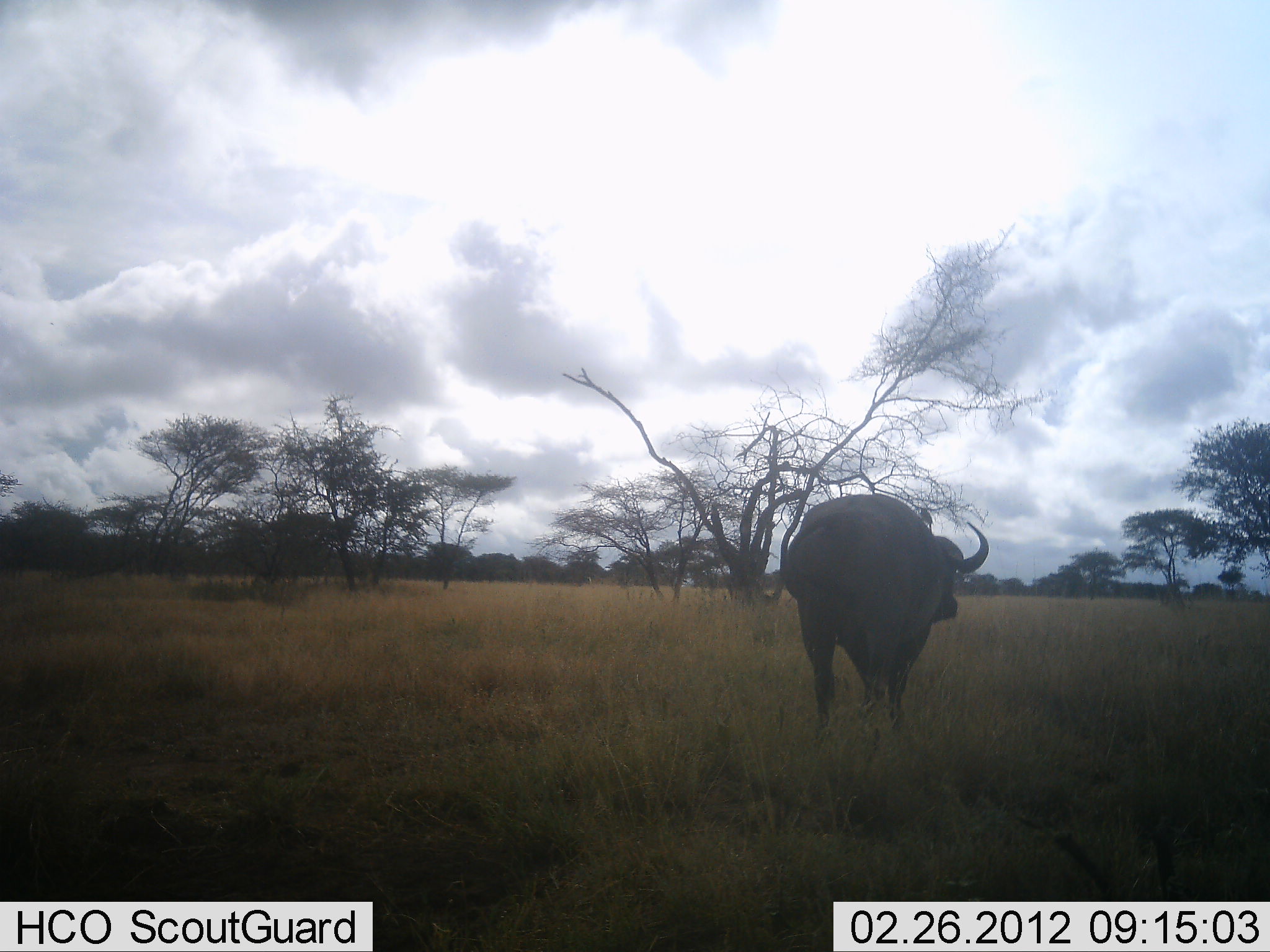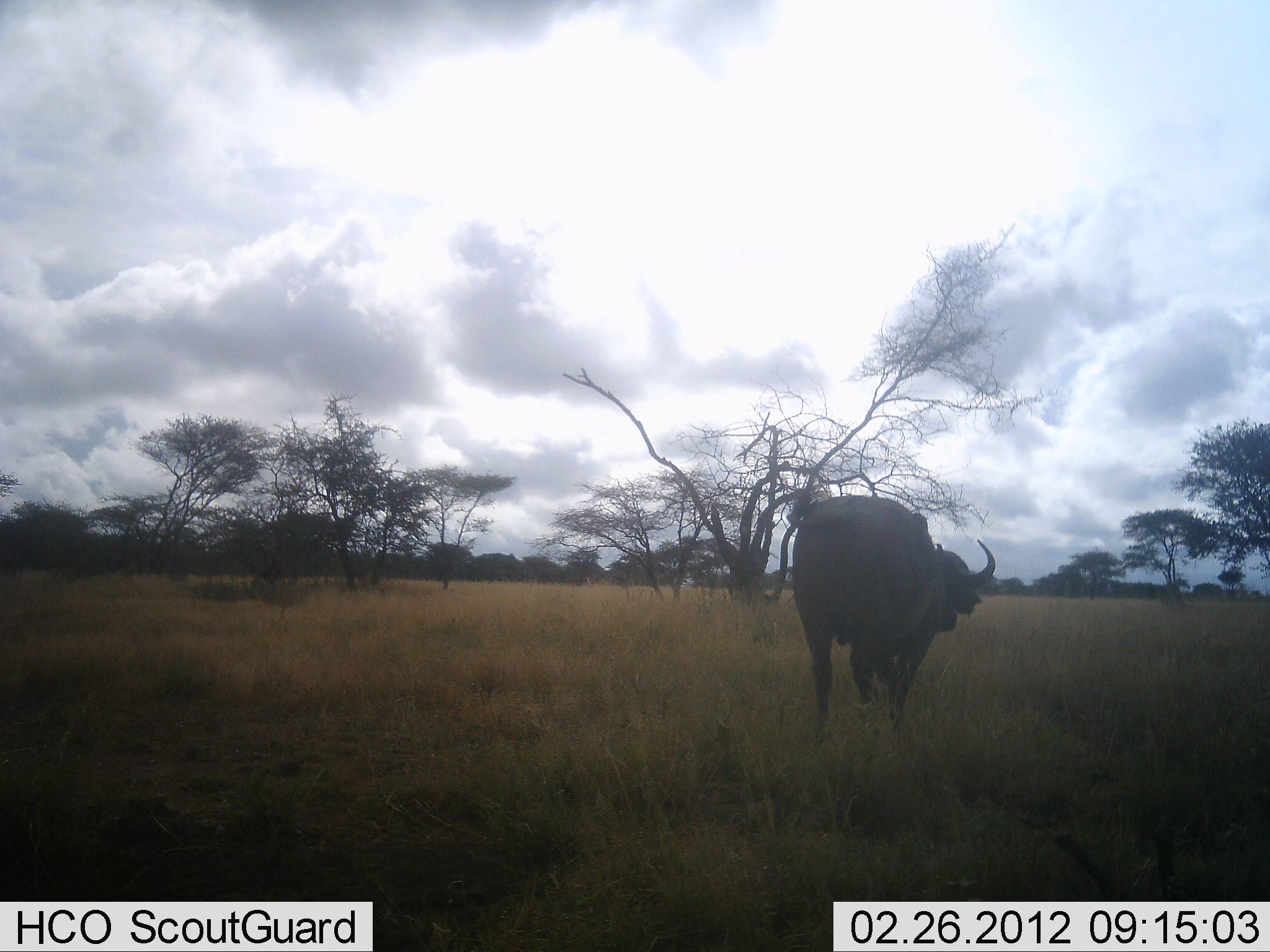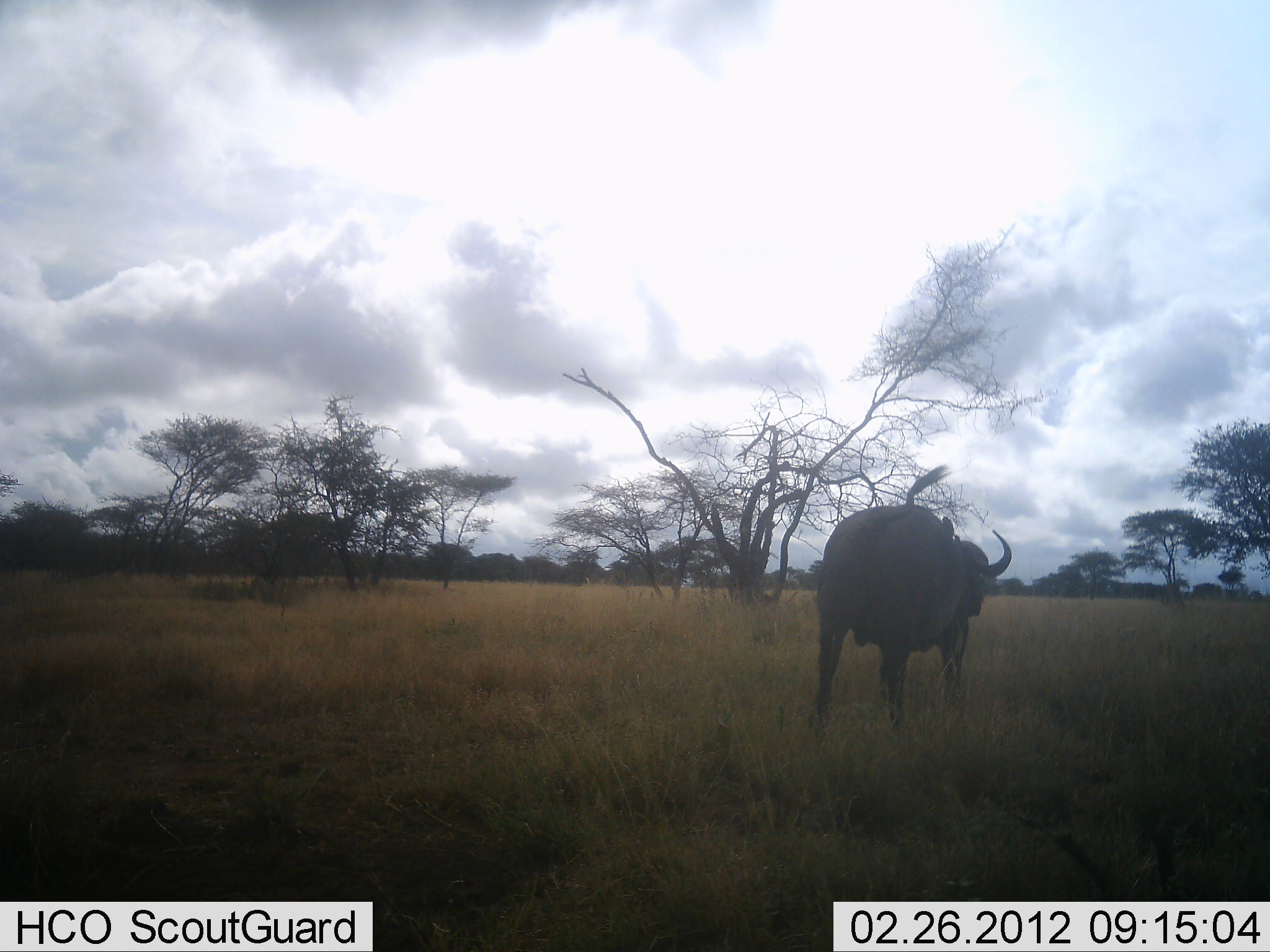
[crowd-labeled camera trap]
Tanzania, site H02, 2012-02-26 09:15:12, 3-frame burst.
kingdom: Animalia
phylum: Chordata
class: Mammalia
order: Artiodactyla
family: Bovidae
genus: Syncerus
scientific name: Syncerus caffer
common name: cape buffalo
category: buffalo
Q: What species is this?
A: Buffalo (cape buffalo) (Syncerus caffer).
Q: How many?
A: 1.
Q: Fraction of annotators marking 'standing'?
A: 25%.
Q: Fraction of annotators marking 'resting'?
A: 0%.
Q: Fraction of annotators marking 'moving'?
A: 88%.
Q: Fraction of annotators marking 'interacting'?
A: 0%.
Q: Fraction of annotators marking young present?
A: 0%.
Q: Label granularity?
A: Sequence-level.